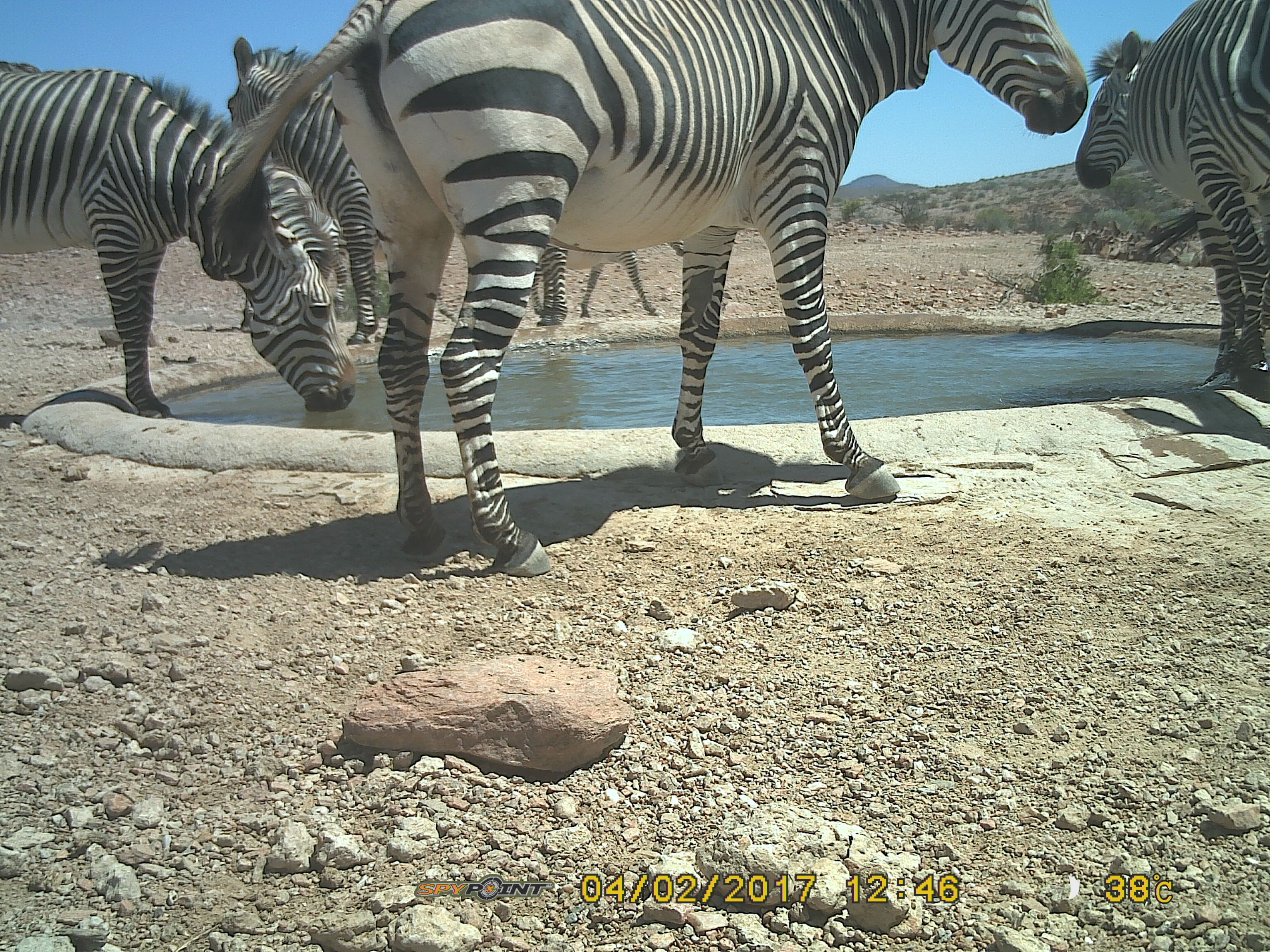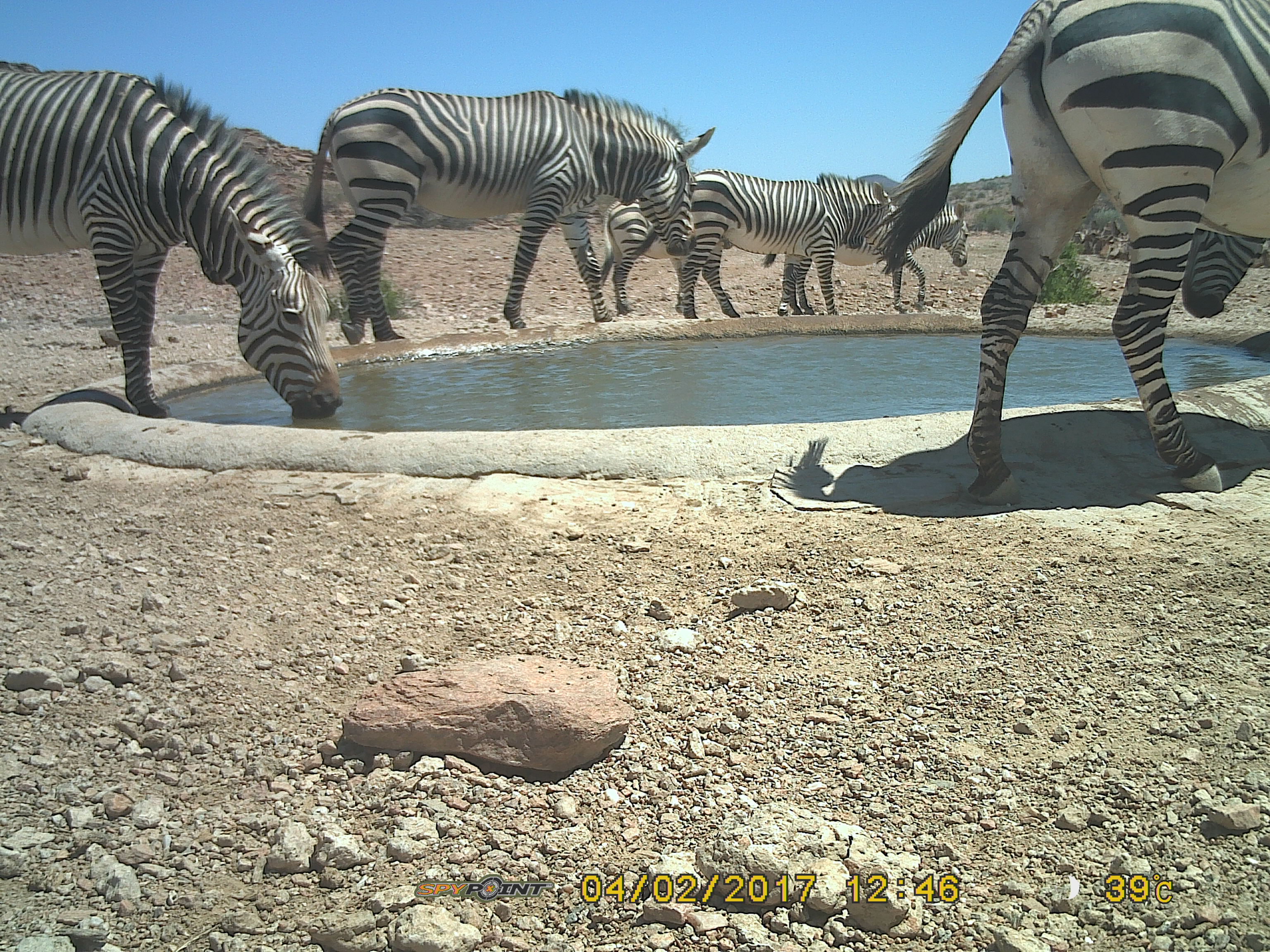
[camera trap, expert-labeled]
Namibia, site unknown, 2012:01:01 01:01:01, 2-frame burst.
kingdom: Animalia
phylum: Chordata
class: Mammalia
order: Perissodactyla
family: Equidae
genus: Equus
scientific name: Equus zebra hartmannae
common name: hartmann's mountain zebra